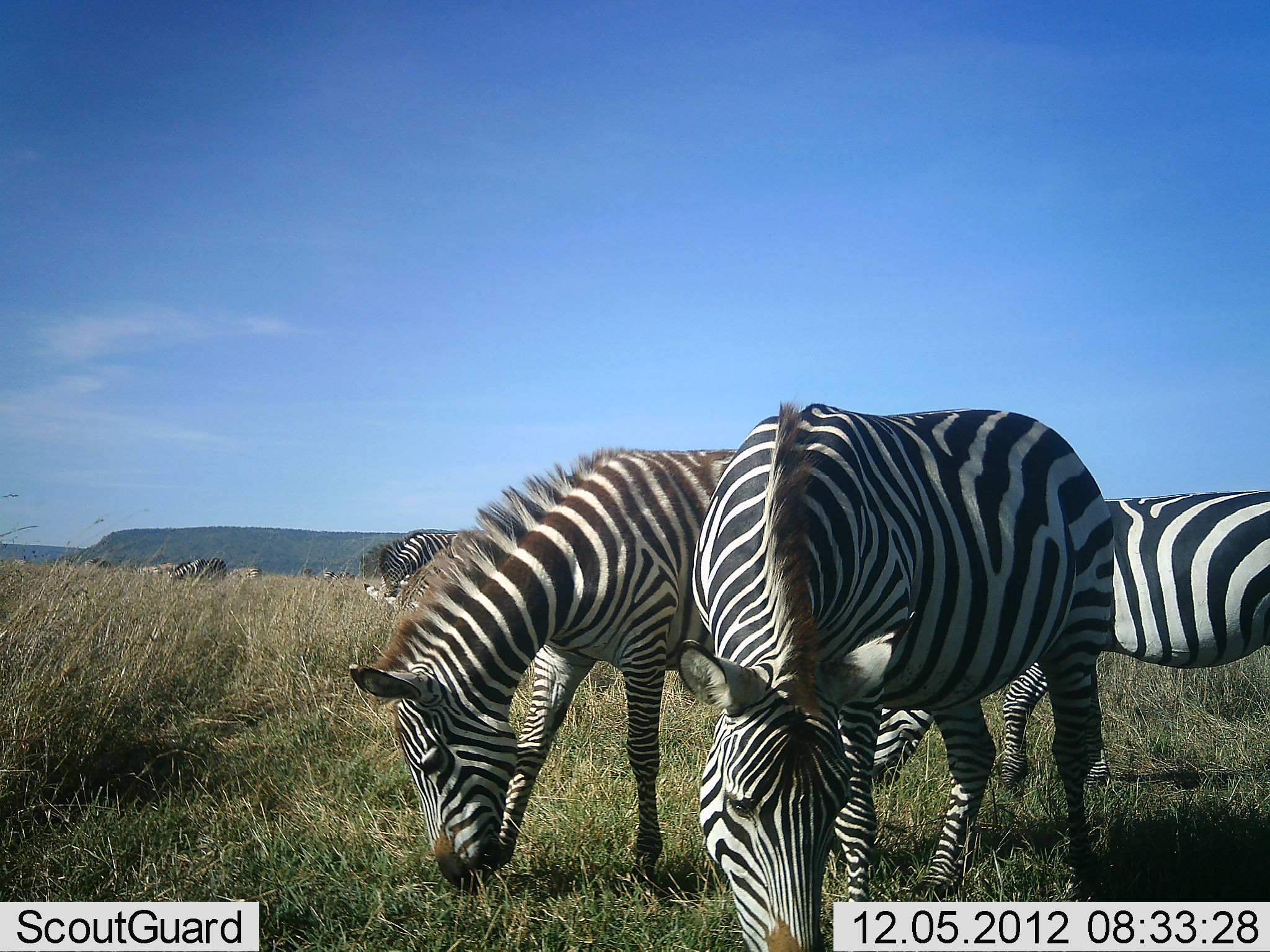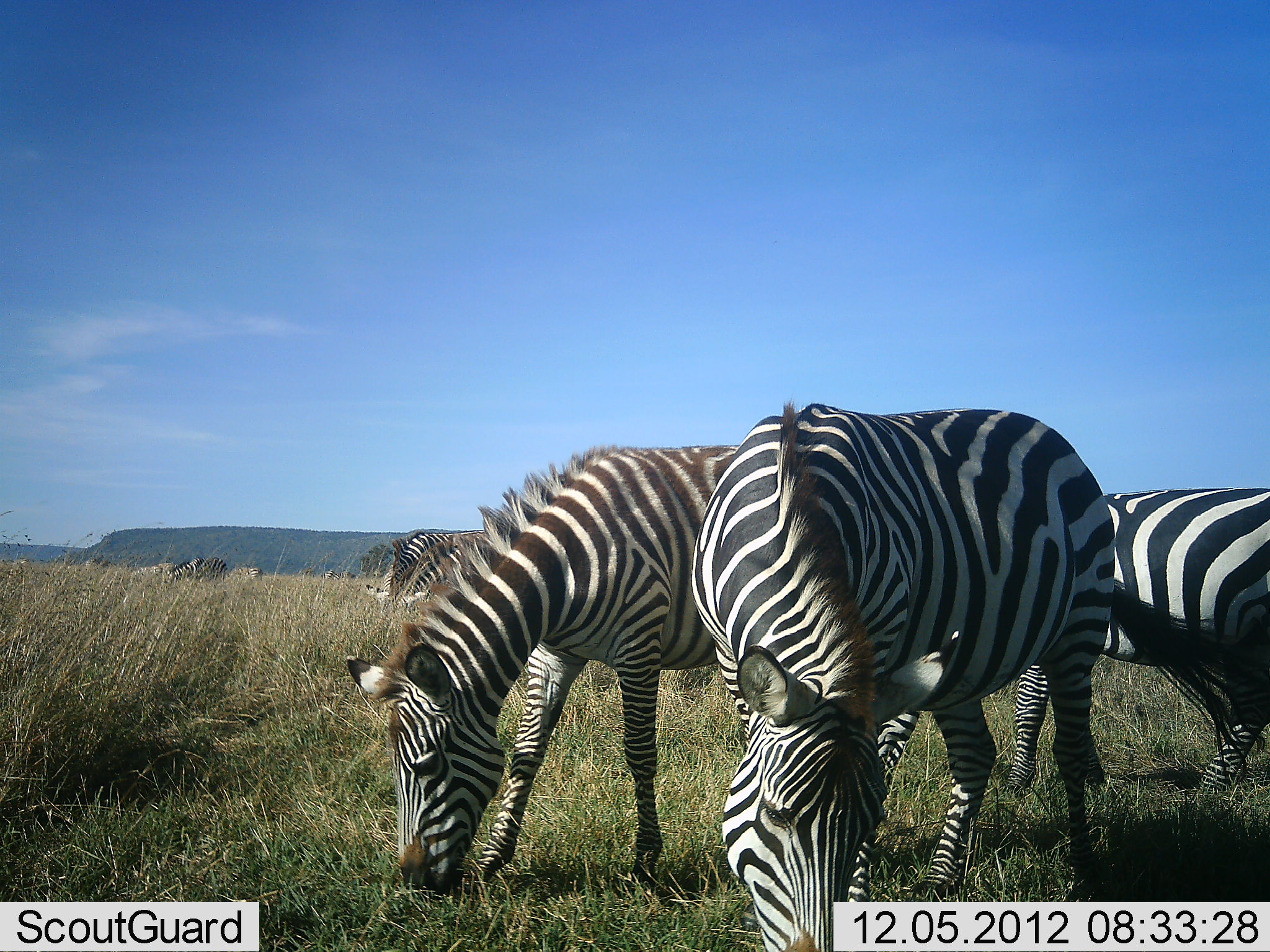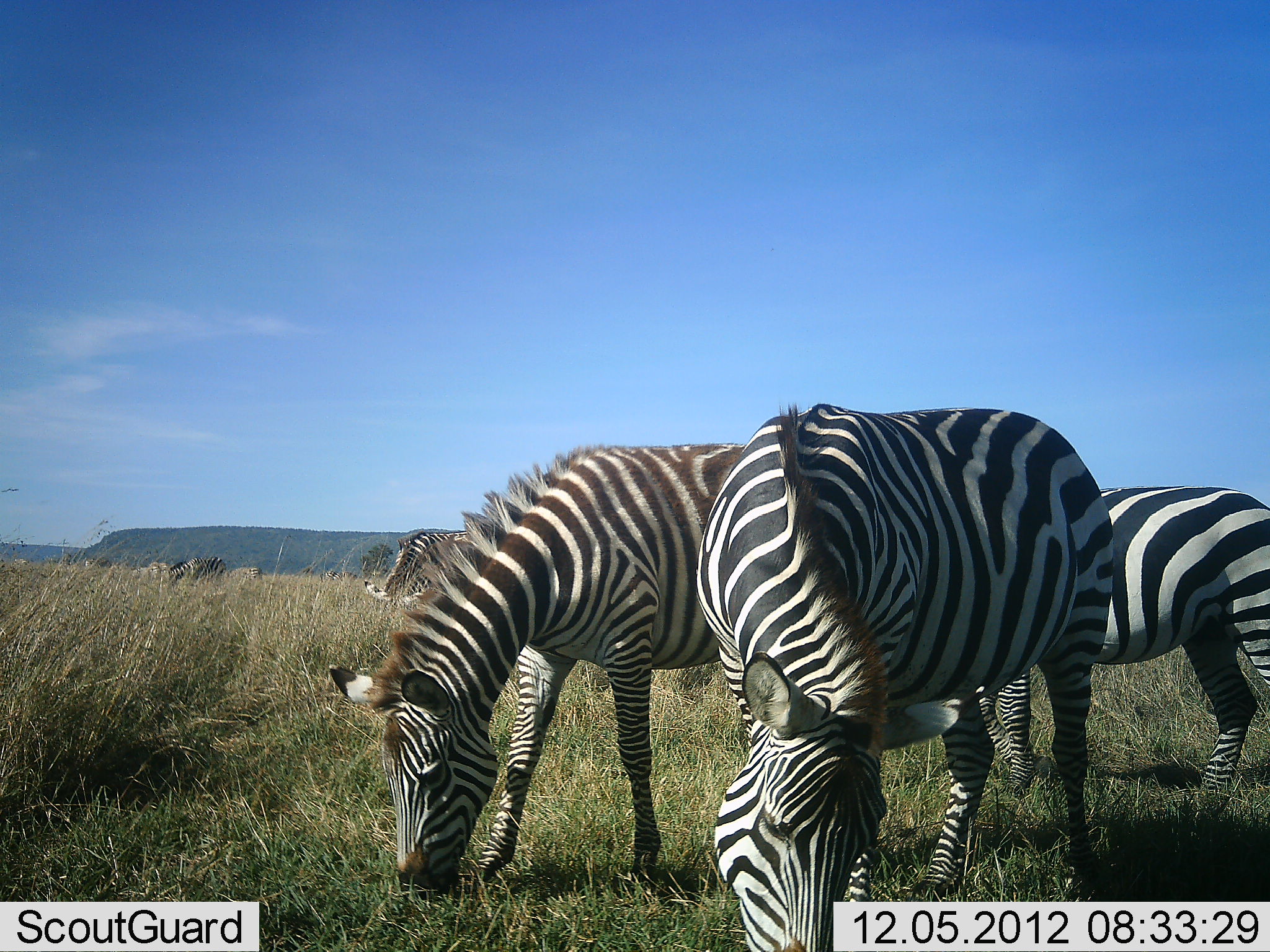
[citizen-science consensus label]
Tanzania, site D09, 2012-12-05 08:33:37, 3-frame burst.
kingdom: Animalia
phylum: Chordata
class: Mammalia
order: Perissodactyla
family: Equidae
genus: Equus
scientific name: Equus quagga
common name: plains zebra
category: zebra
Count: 6.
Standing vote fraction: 20%.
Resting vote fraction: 0%.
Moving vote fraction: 0%.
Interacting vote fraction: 10%.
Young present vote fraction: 0%.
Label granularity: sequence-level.